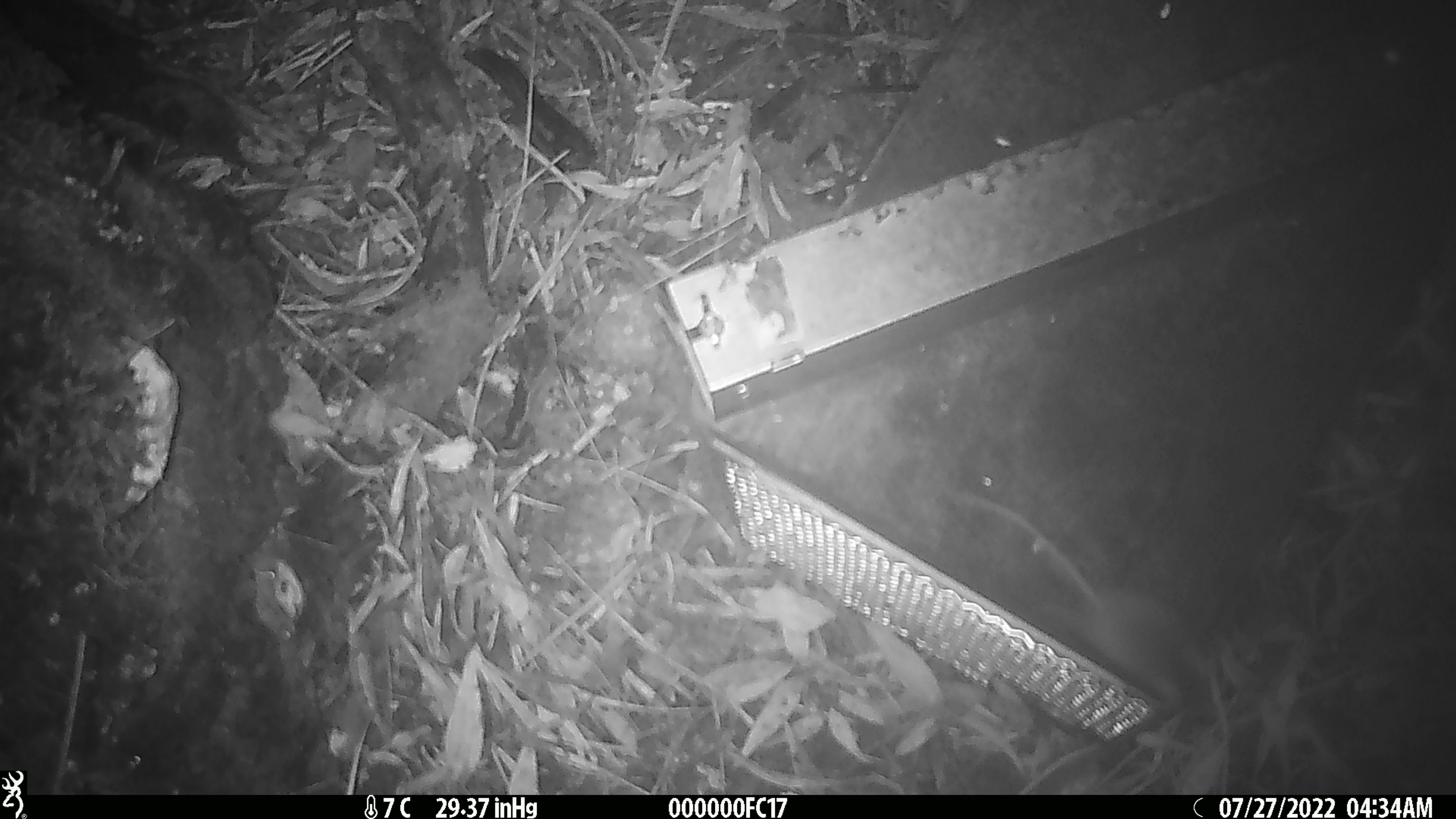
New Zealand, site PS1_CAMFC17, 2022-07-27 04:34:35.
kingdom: Animalia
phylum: Chordata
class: Mammalia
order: Rodentia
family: Muridae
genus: Mus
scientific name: Mus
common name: mouse